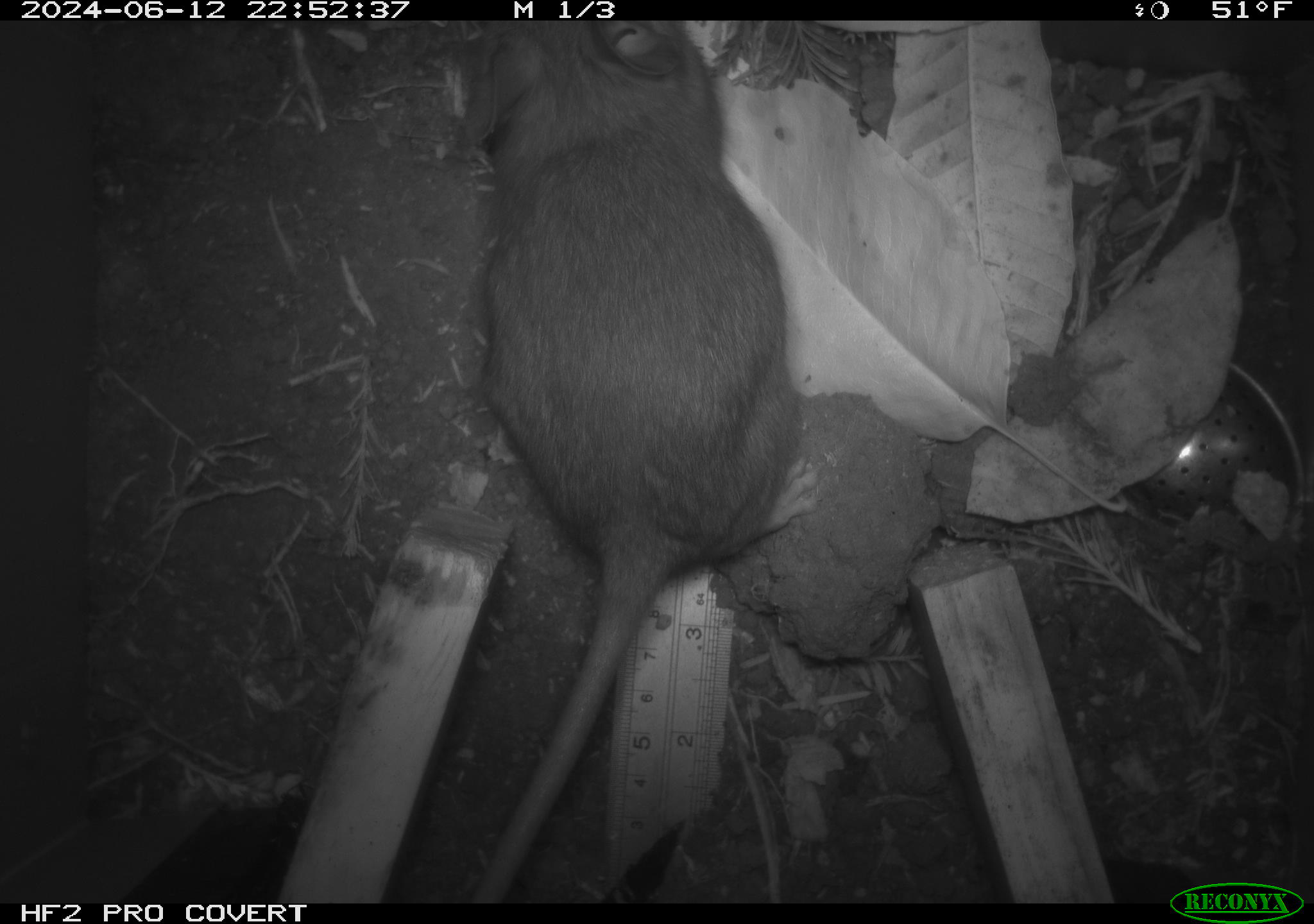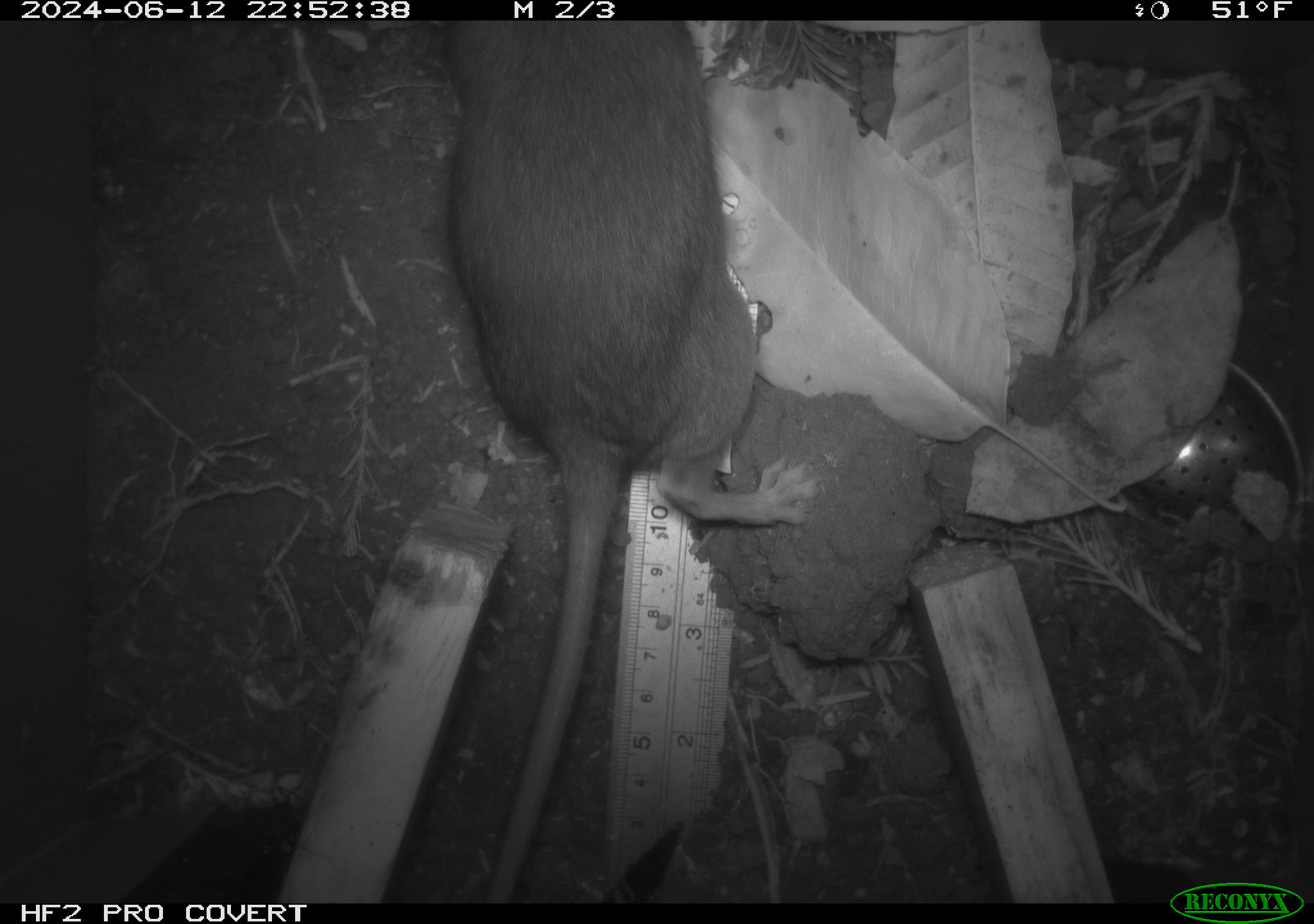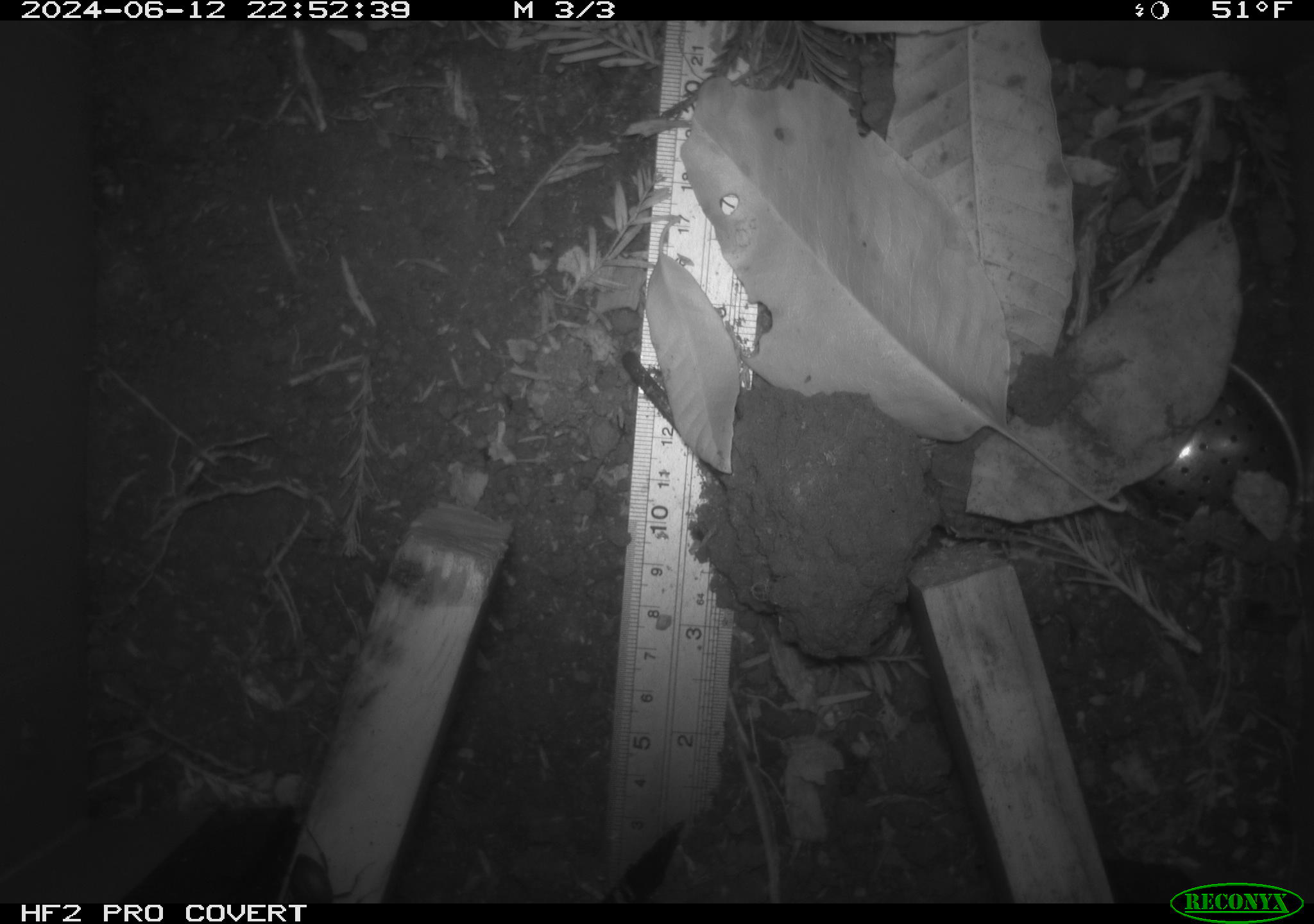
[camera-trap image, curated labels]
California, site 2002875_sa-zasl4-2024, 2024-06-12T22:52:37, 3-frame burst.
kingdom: Animalia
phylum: Chordata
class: Mammalia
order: Rodentia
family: Cricetidae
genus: Neotoma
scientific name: Neotoma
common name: pack rat or woodrat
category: neotoma species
Neotoma species (pack rat or woodrat) (Neotoma).